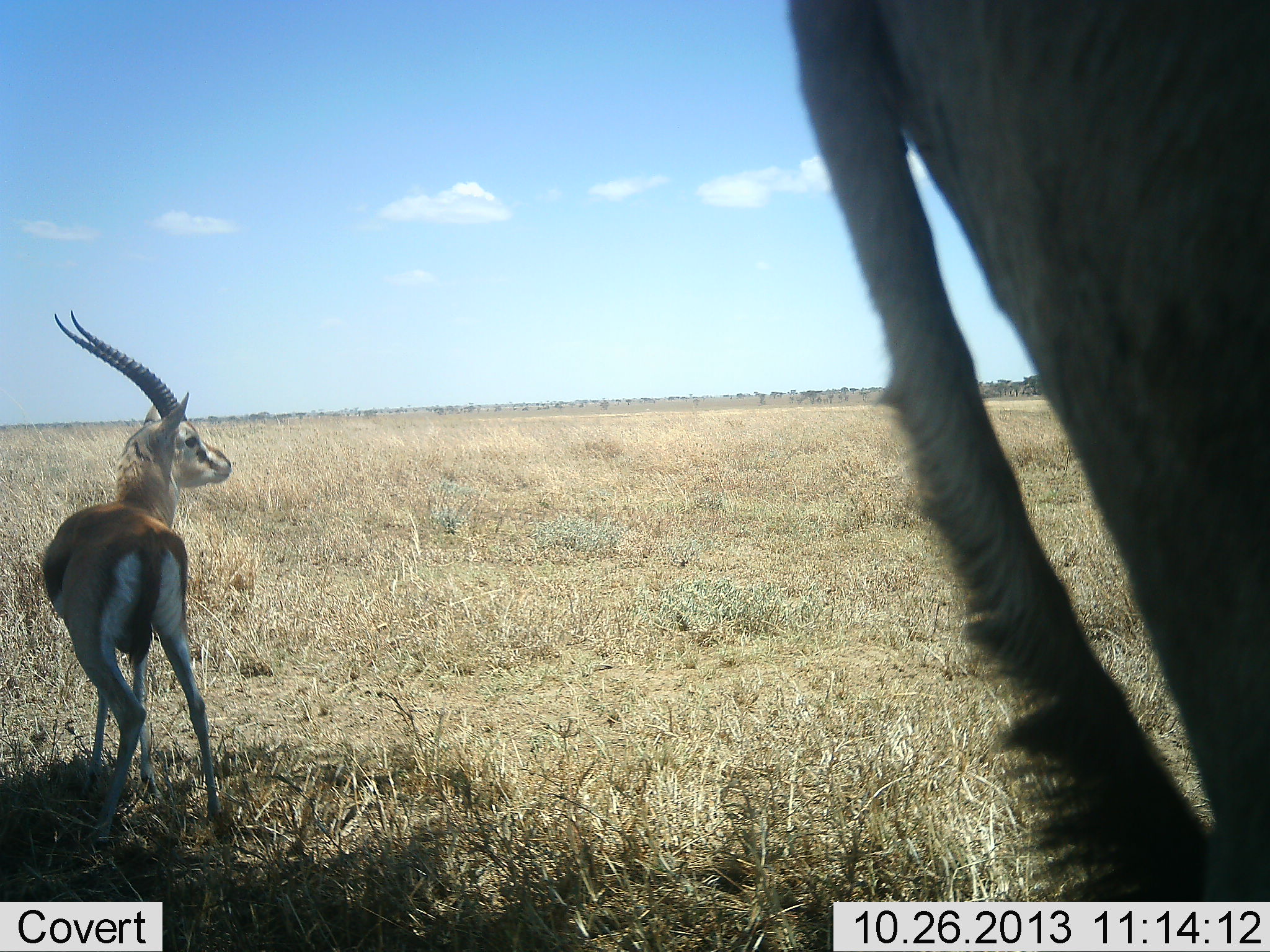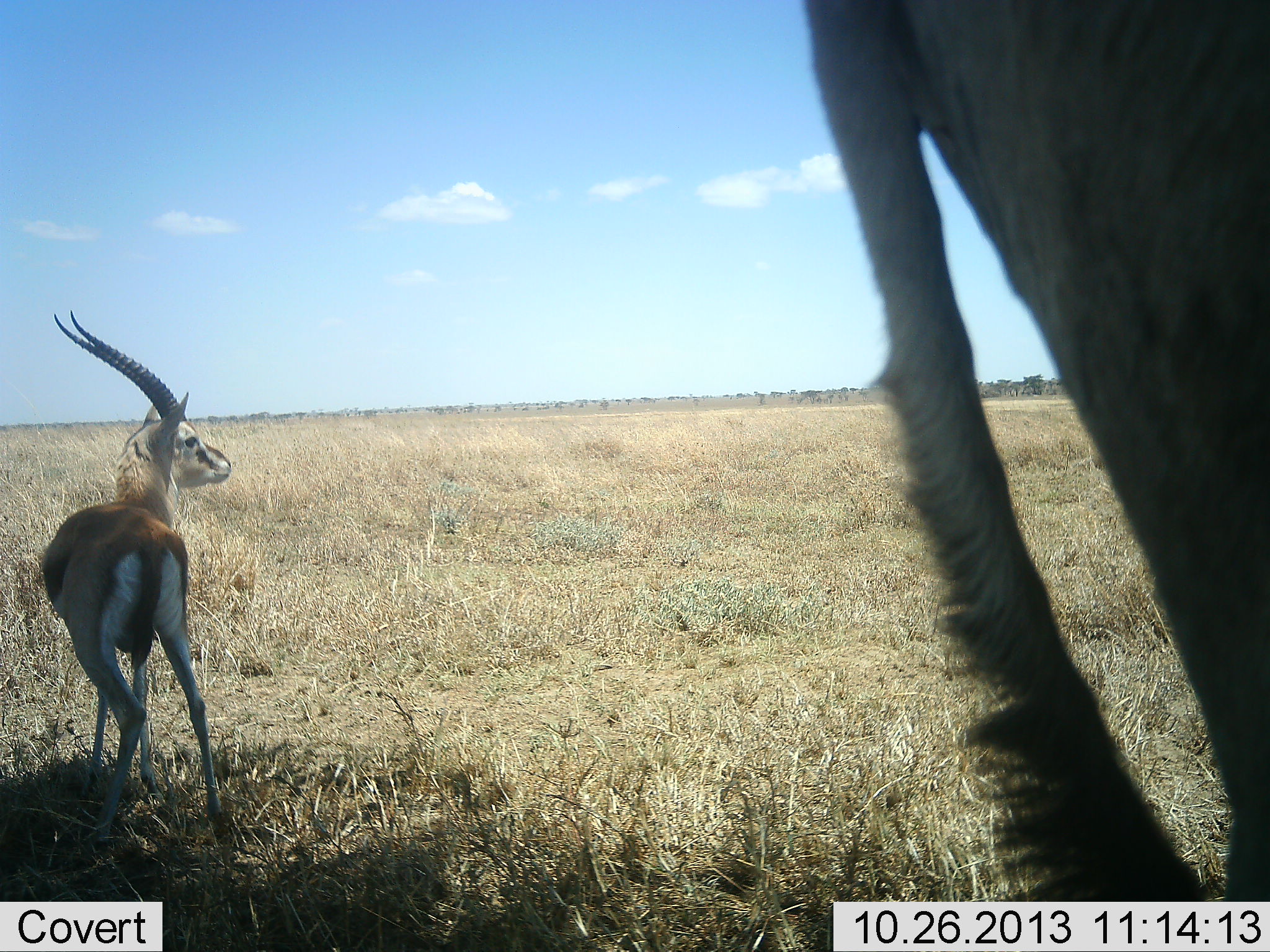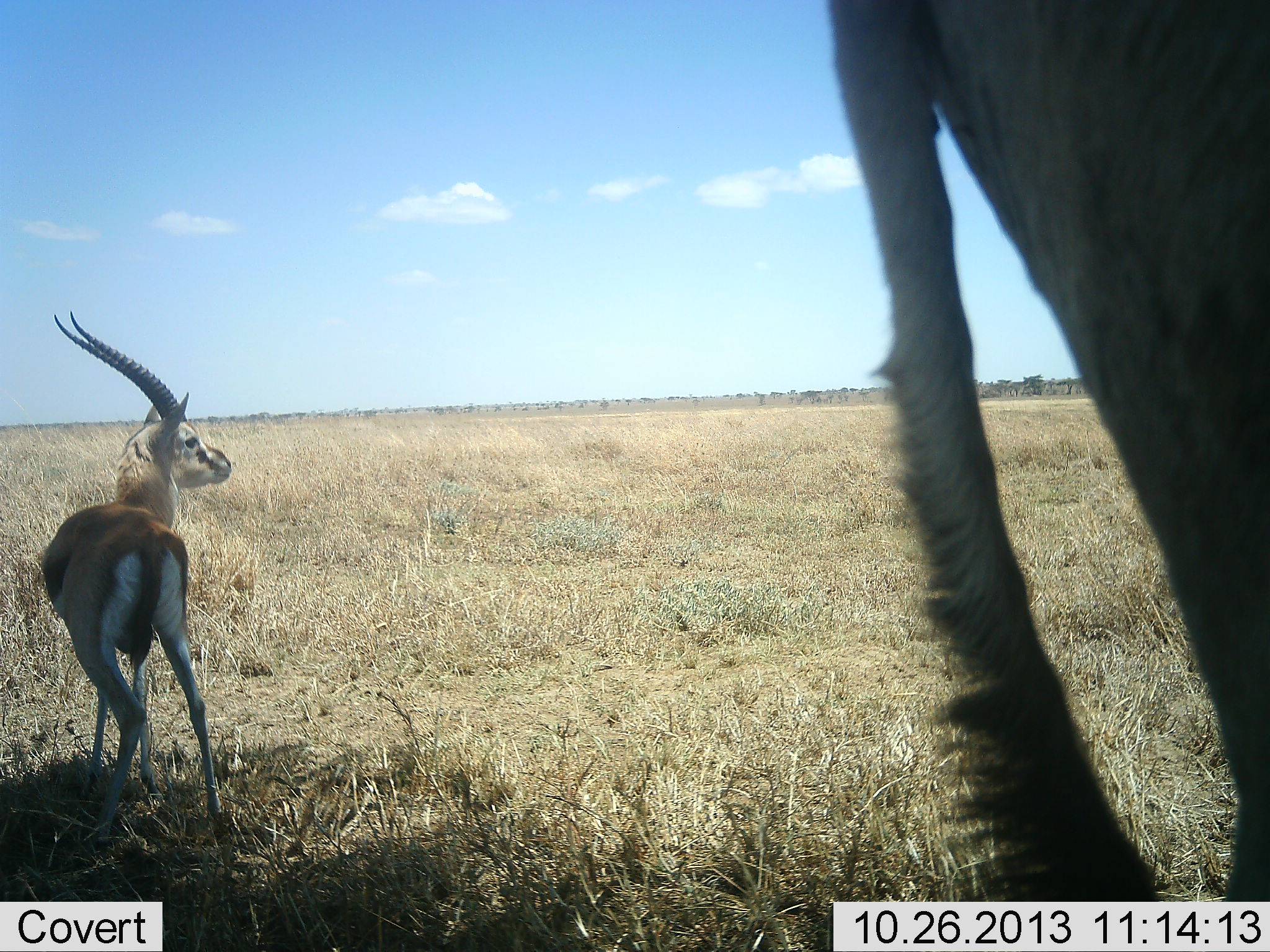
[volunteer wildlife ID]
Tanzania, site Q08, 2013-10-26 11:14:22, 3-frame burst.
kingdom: Animalia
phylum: Chordata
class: Mammalia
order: Artiodactyla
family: Bovidae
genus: Eudorcas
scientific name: Eudorcas thomsonii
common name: thomson's gazelle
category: gazellethomsons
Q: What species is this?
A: Gazellethomsons (thomson's gazelle) (Eudorcas thomsonii).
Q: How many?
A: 2.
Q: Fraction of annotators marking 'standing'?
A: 92%.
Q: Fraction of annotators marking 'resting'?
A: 3%.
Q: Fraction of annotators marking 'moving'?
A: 5%.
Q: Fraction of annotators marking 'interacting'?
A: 0%.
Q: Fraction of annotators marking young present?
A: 0%.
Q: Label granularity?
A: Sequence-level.